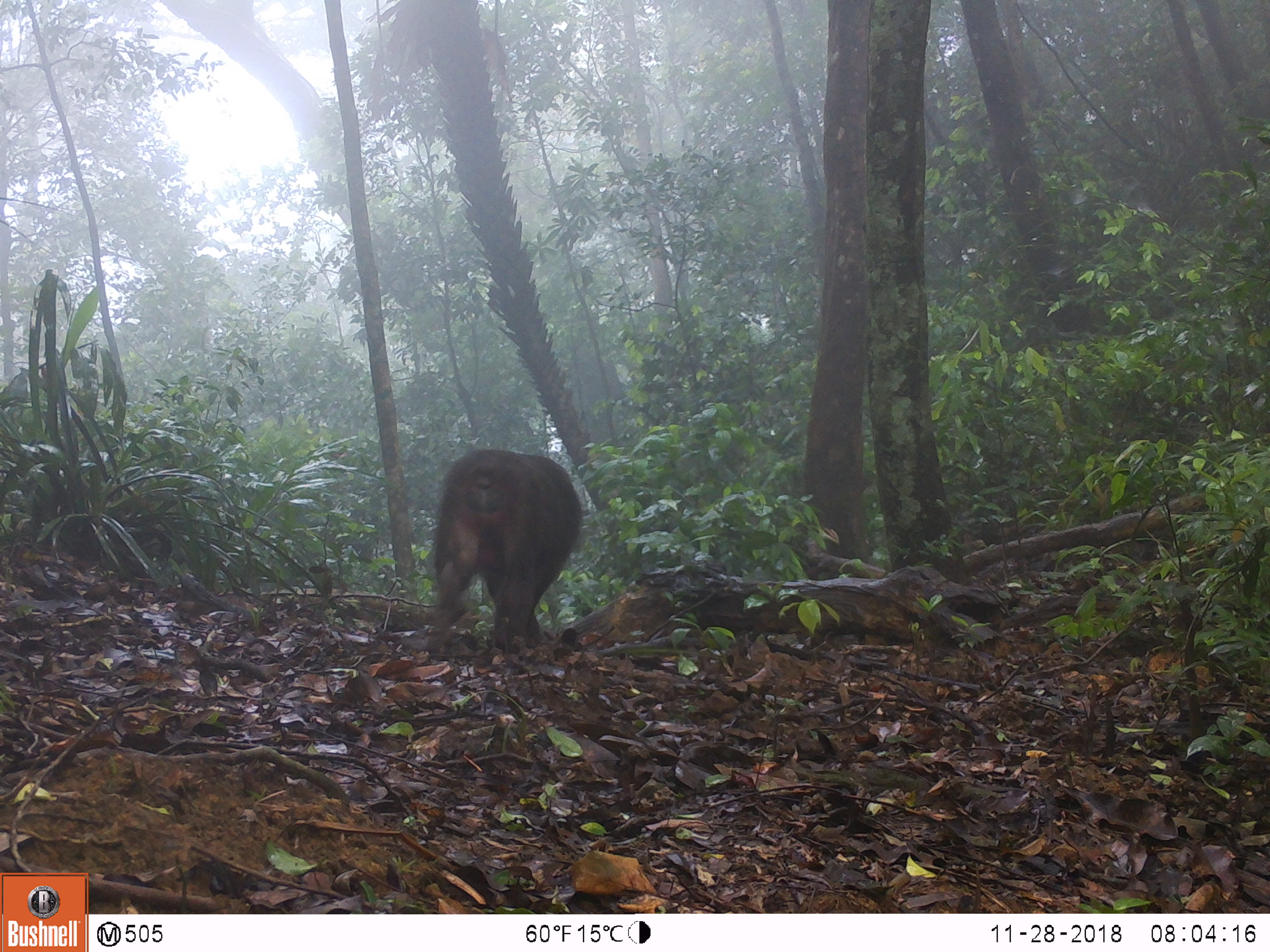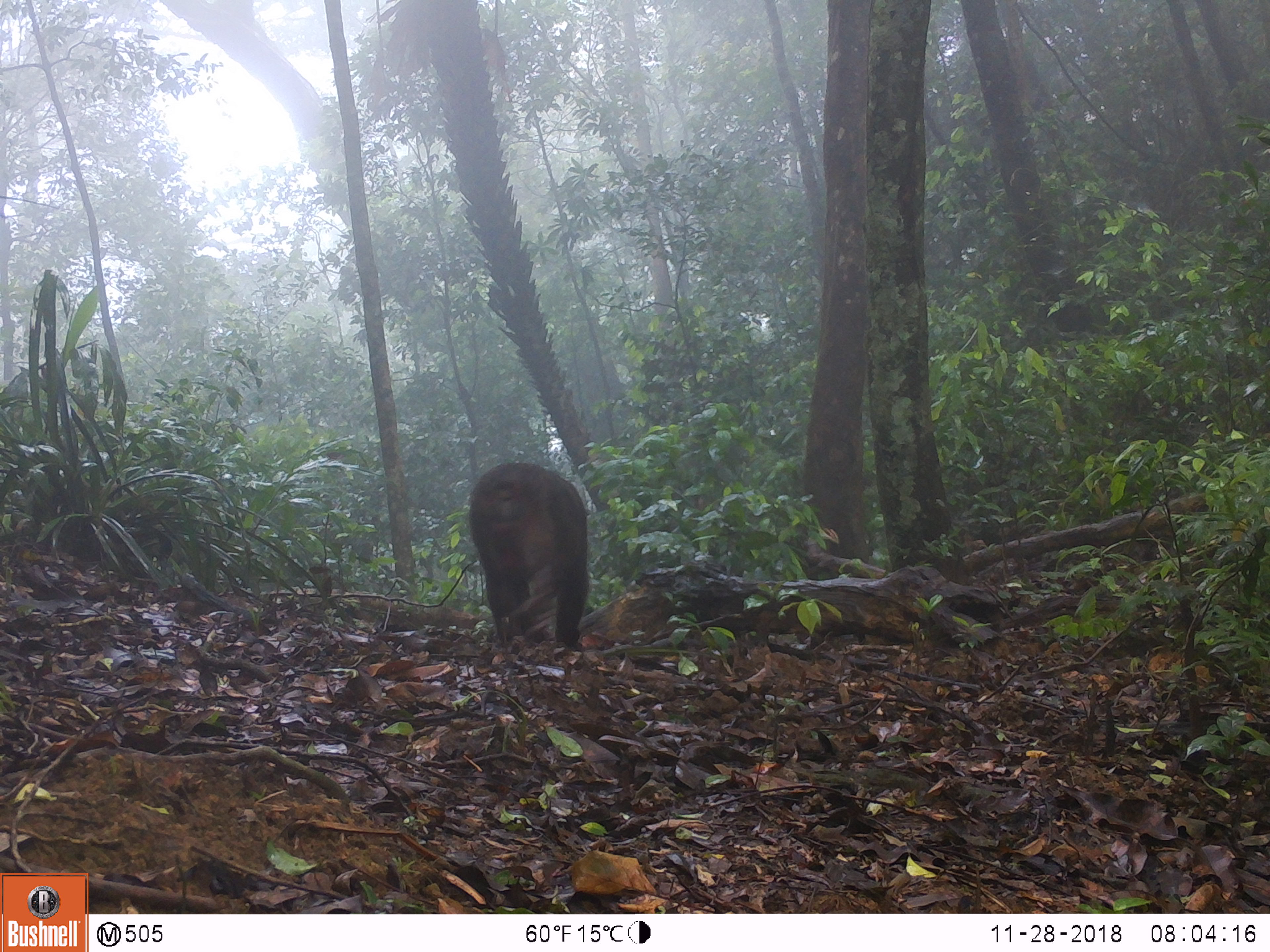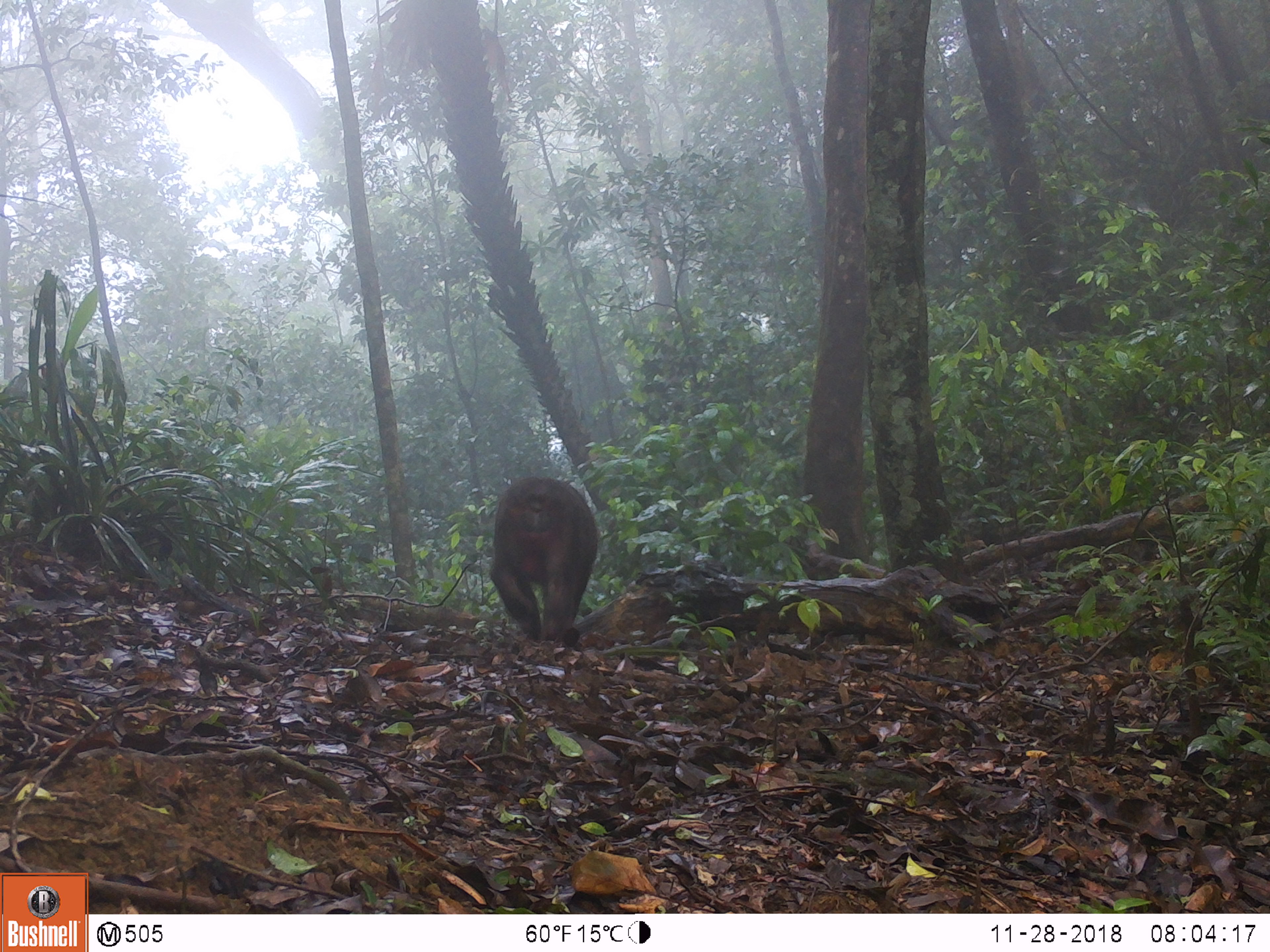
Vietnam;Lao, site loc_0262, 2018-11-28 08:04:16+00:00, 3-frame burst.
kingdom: Animalia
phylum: Chordata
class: Mammalia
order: Primates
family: Cercopithecidae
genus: Macaca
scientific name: Macaca arctoides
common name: stump-tailed macaque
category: stump tailed macaque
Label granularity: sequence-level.